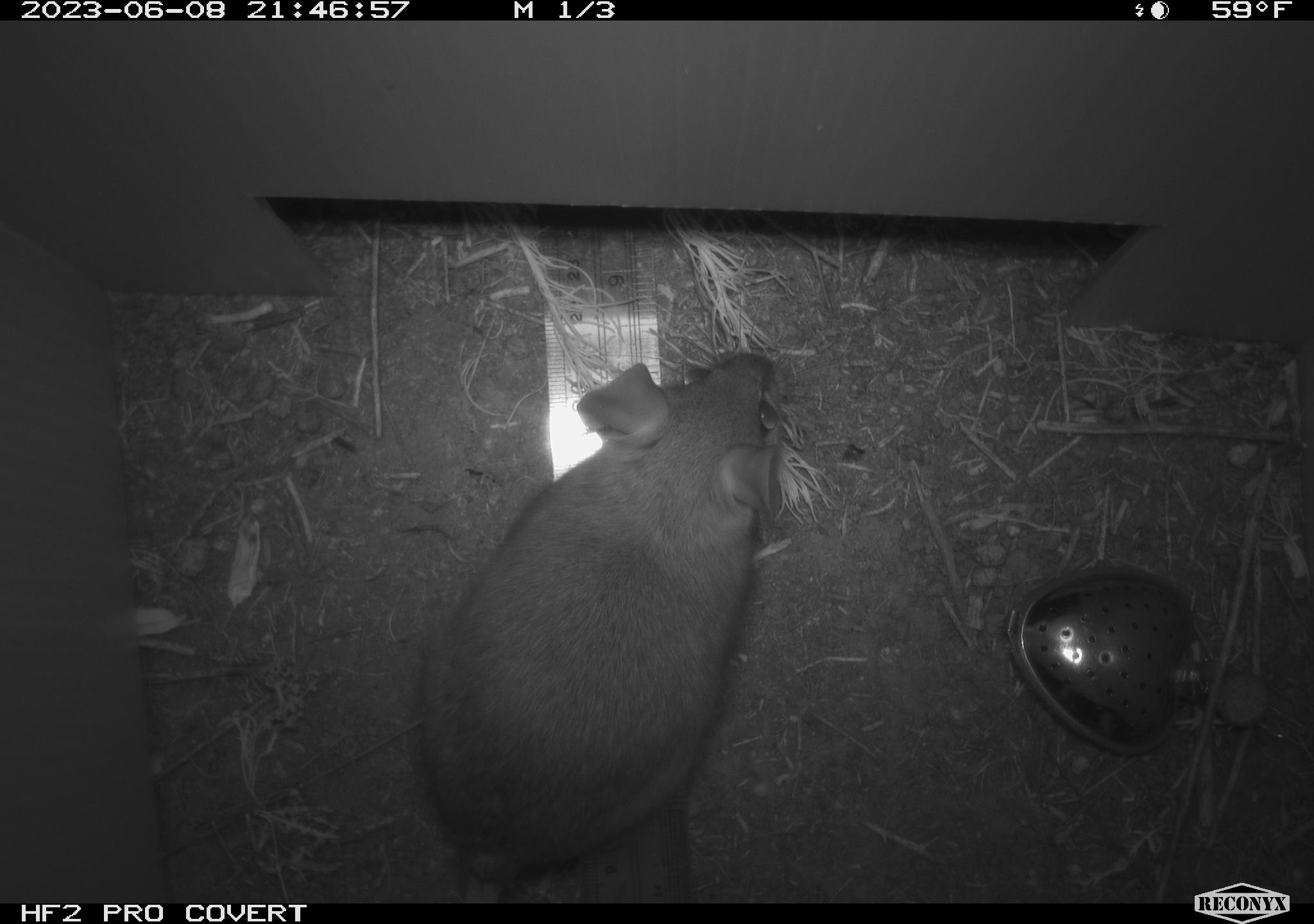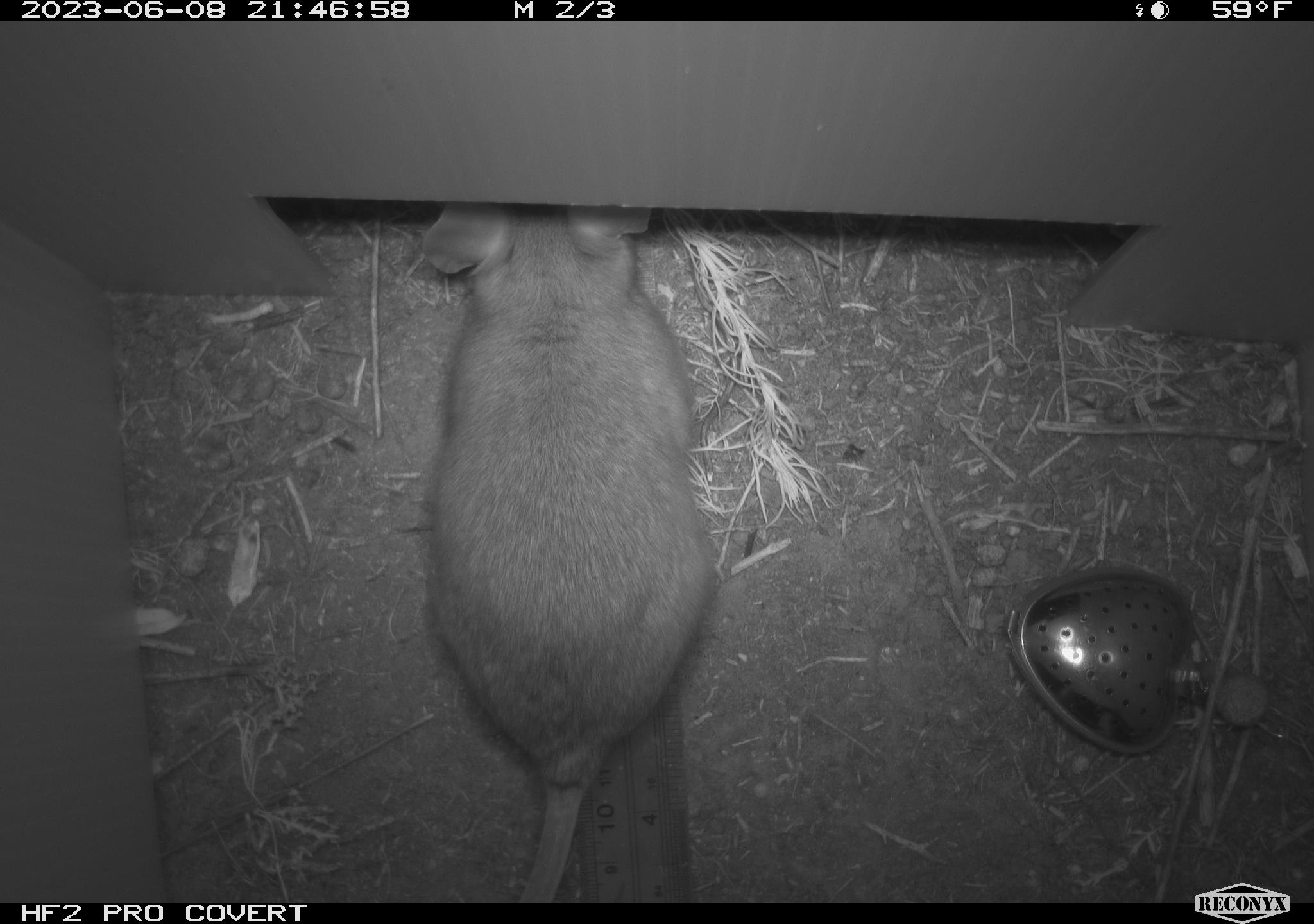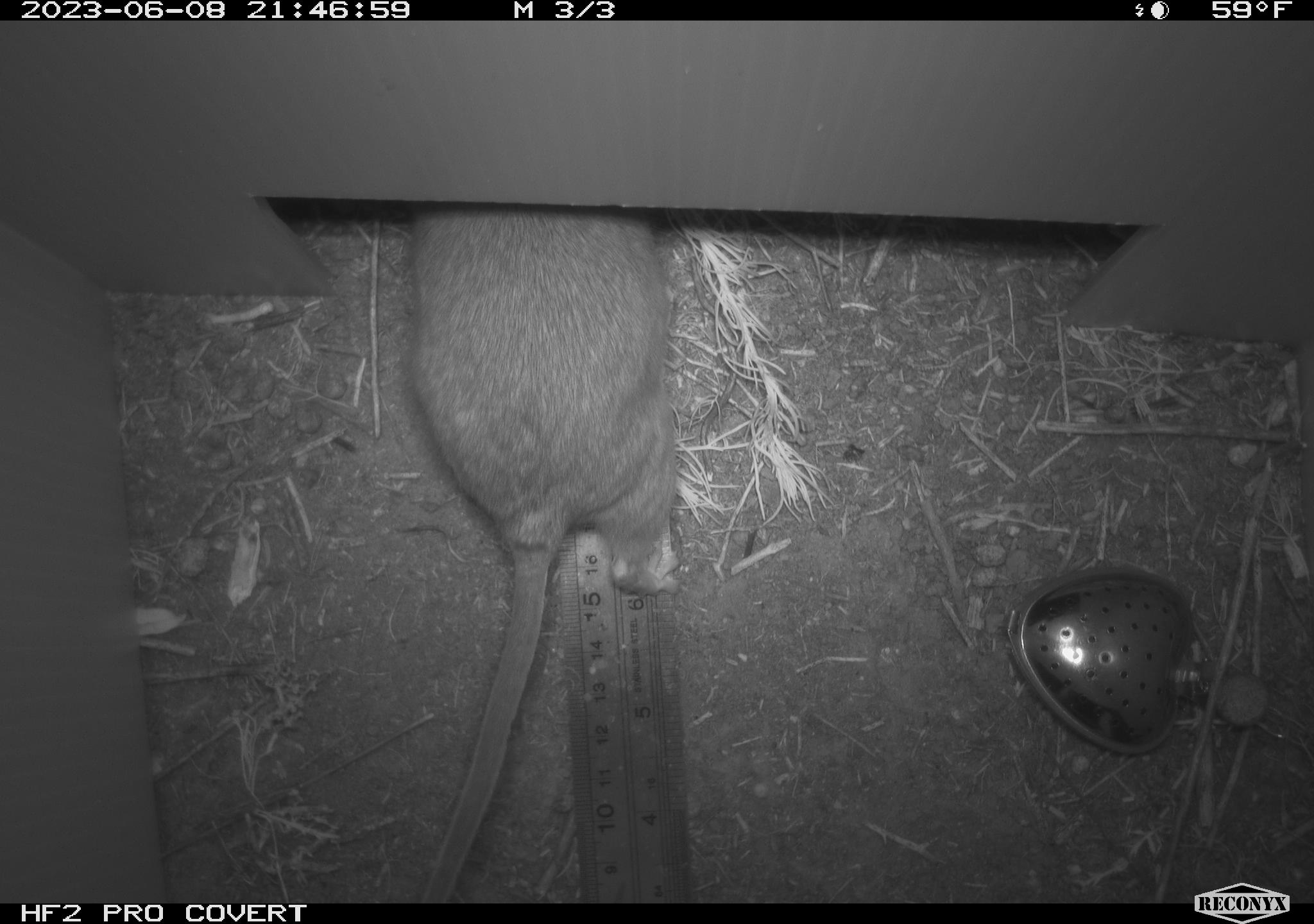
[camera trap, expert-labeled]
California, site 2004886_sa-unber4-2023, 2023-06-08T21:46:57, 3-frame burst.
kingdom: Animalia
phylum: Chordata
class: Mammalia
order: Rodentia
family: Cricetidae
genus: Neotoma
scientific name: Neotoma lepida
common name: desert woodrat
Desert woodrat (Neotoma lepida).